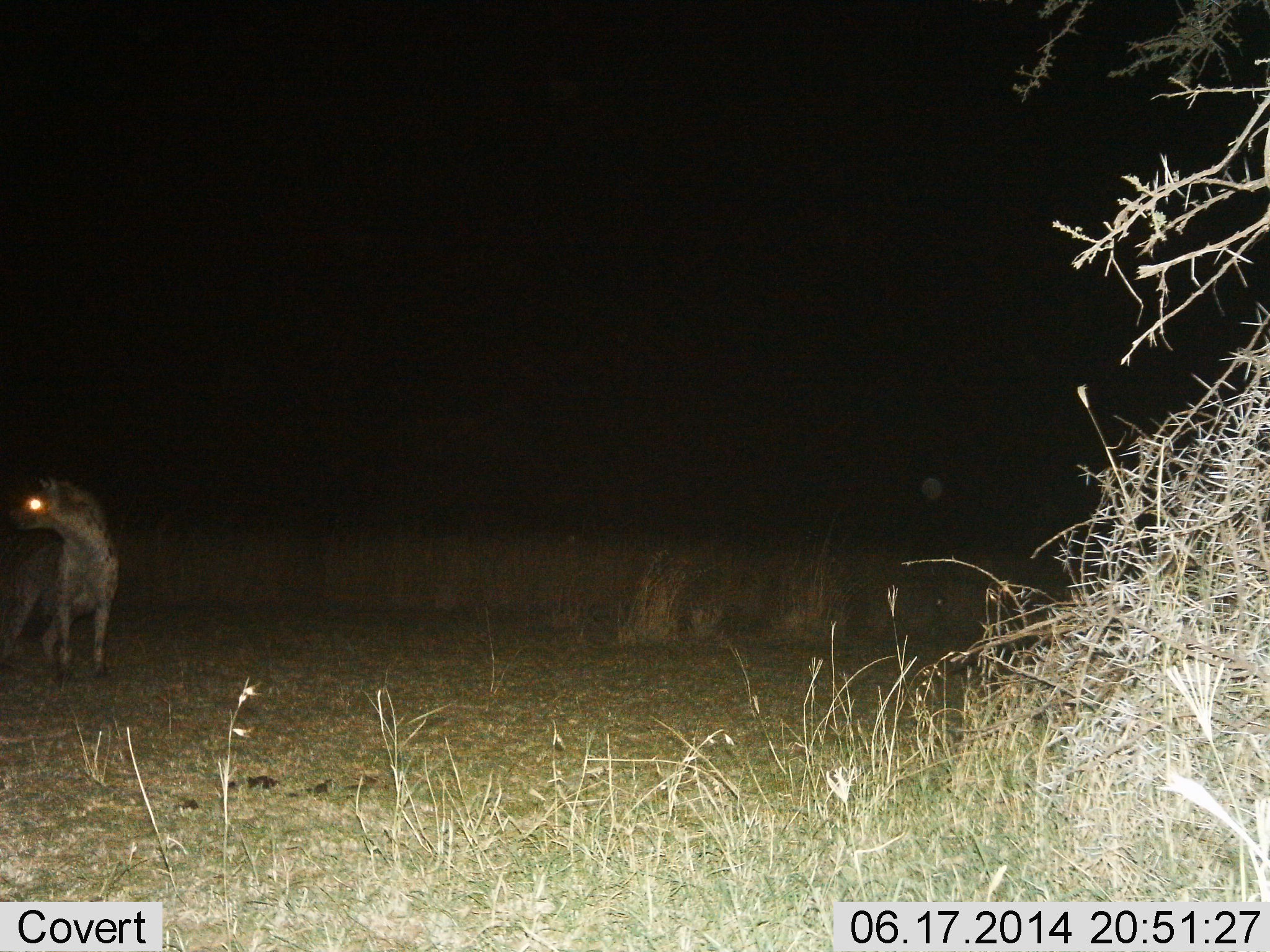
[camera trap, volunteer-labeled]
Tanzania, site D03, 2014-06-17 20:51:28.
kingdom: Animalia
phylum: Chordata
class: Mammalia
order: Carnivora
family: Hyaenidae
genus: Crocuta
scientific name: Crocuta crocuta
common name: spotted hyena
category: hyenaspotted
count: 1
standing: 100%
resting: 0%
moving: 0%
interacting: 0%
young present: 0%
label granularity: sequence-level